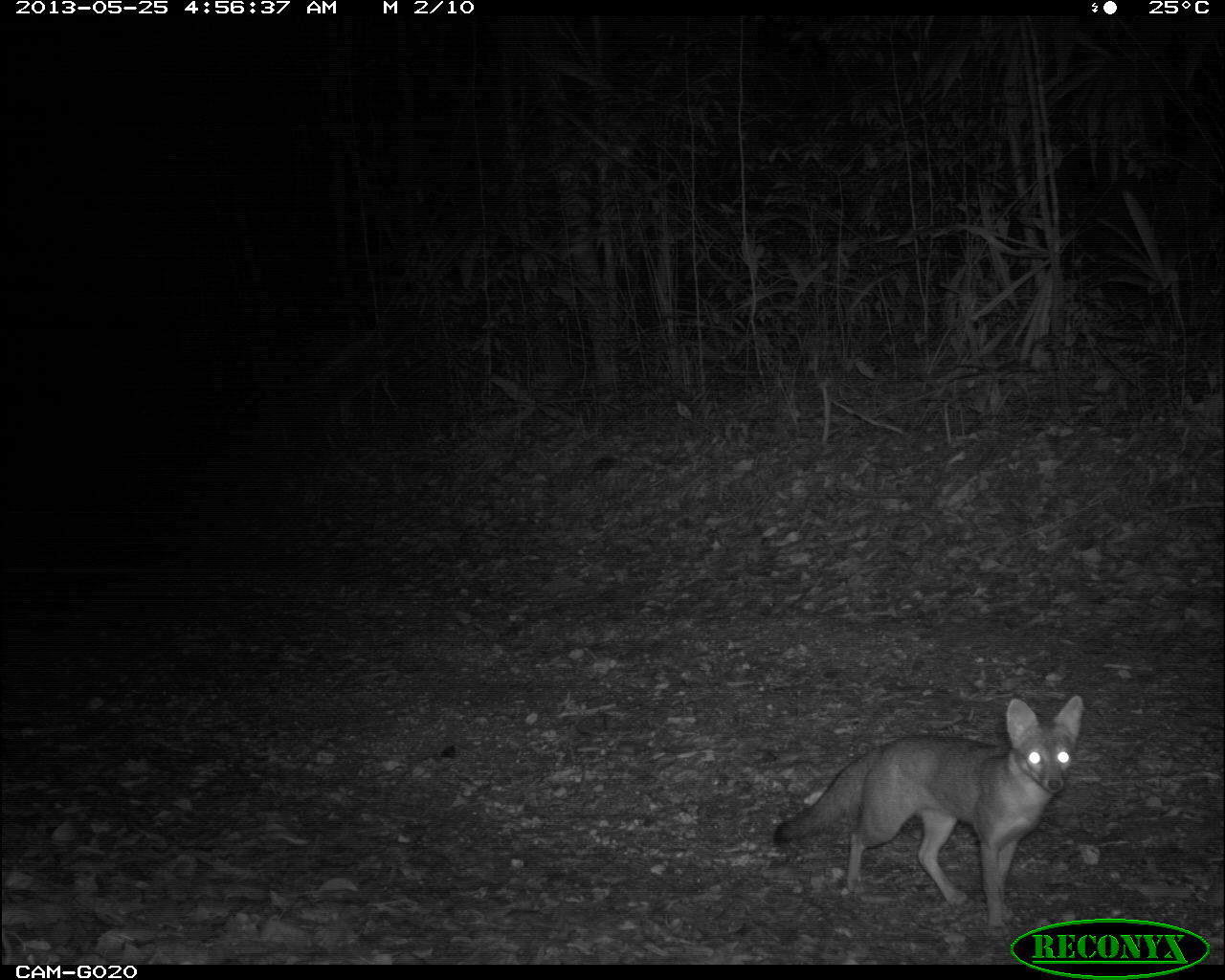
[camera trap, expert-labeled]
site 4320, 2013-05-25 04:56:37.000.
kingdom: Animalia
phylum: Chordata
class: Mammalia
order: Carnivora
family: Canidae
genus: Urocyon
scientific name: Urocyon cinereoargenteus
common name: gray fox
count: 1